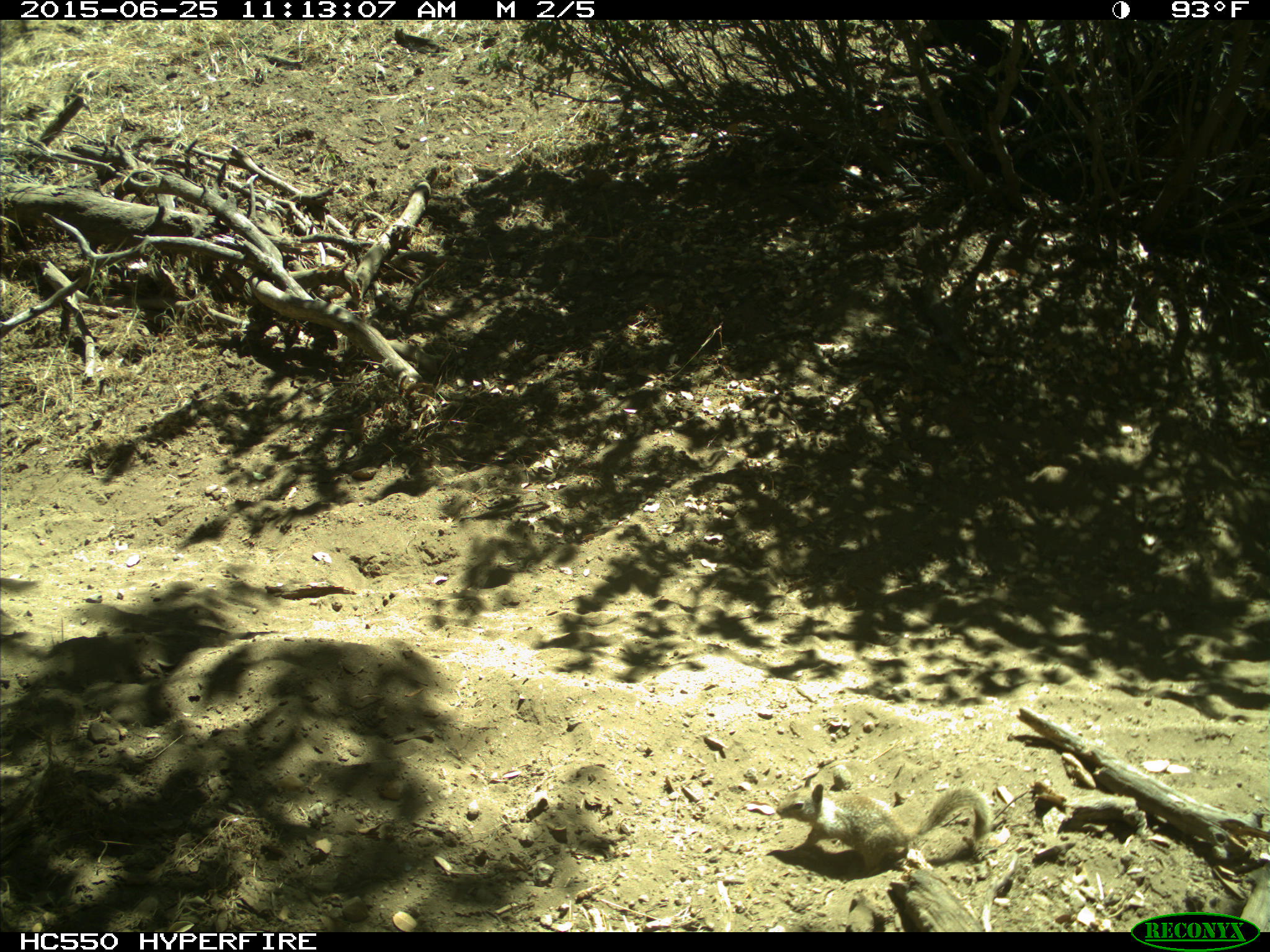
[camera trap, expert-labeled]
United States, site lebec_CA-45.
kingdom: Animalia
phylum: Chordata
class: Mammalia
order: Rodentia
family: Sciuridae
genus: Otospermophilus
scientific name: Otospermophilus beecheyi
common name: california ground squirrel